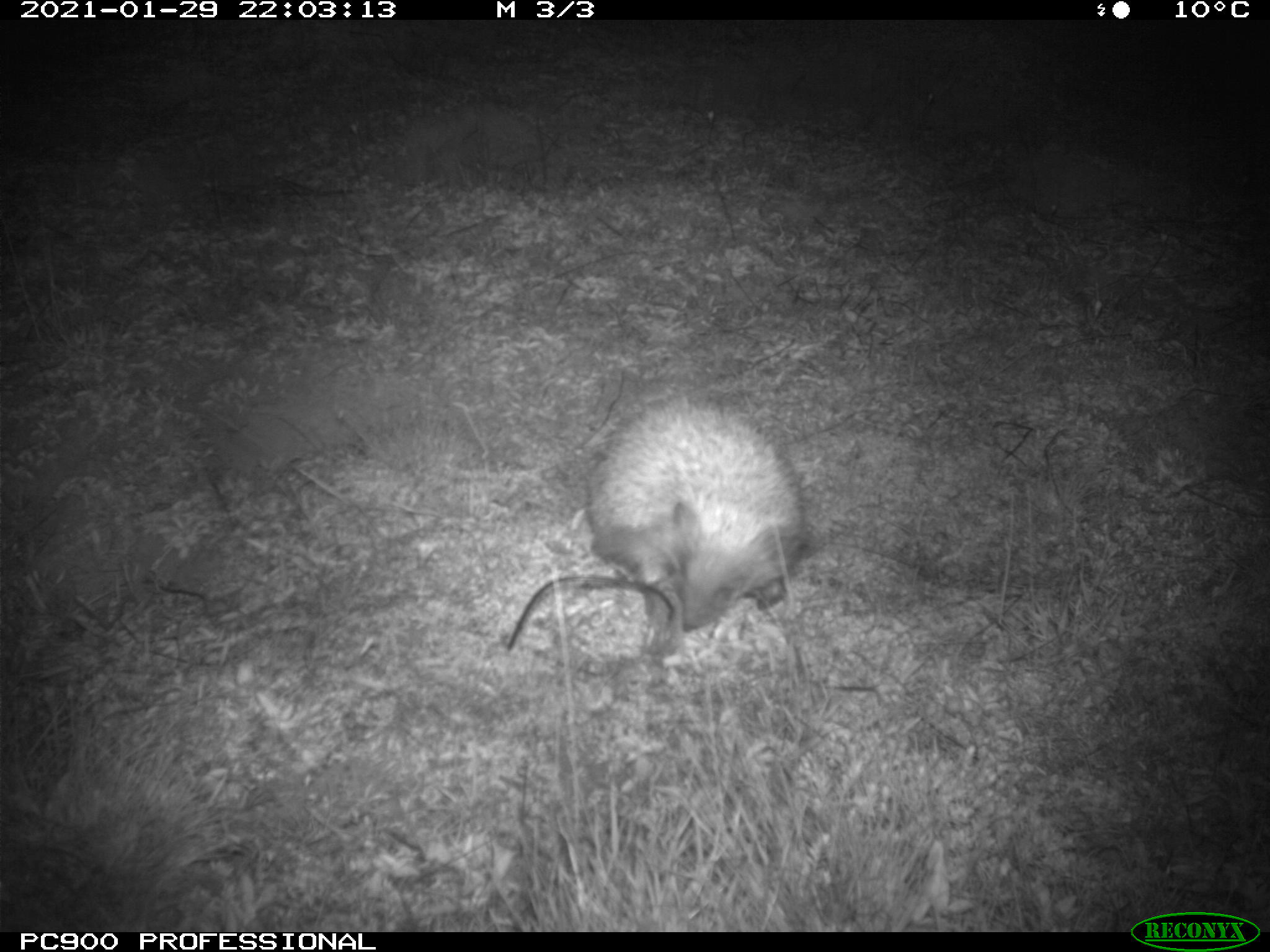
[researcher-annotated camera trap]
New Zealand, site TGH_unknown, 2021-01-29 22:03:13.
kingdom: Animalia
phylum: Chordata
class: Mammalia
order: Eulipotyphla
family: Erinaceidae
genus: Erinaceus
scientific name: Erinaceus europaeus europaeus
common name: european hedgehog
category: hedgehog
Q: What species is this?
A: Hedgehog (european hedgehog) (Erinaceus europaeus europaeus).